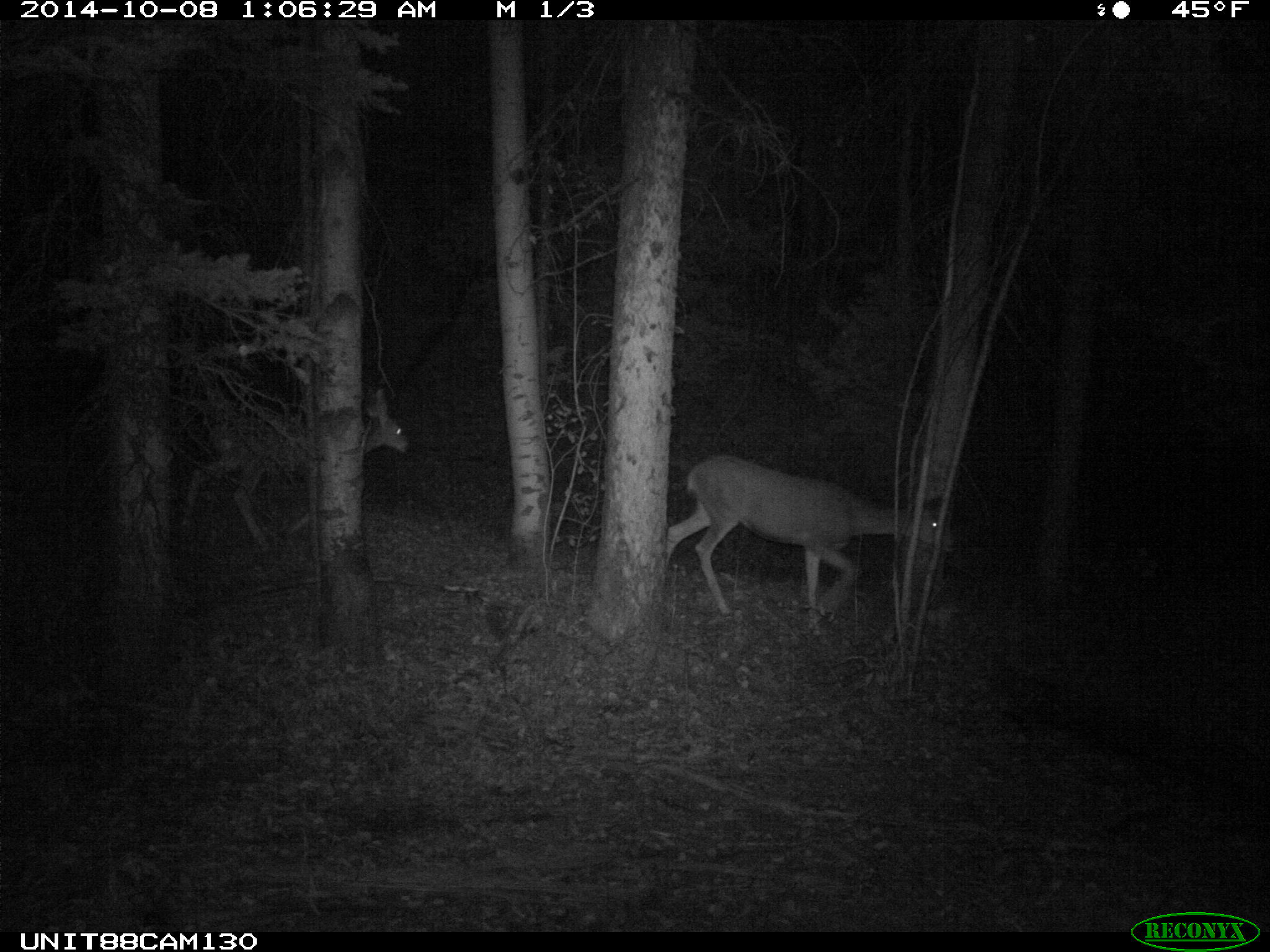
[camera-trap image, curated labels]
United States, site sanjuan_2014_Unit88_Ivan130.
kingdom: Animalia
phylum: Chordata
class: Mammalia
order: Artiodactyla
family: Cervidae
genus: Odocoileus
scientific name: Odocoileus hemionus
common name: mule deer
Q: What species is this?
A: Odocoileus hemionus (mule deer).